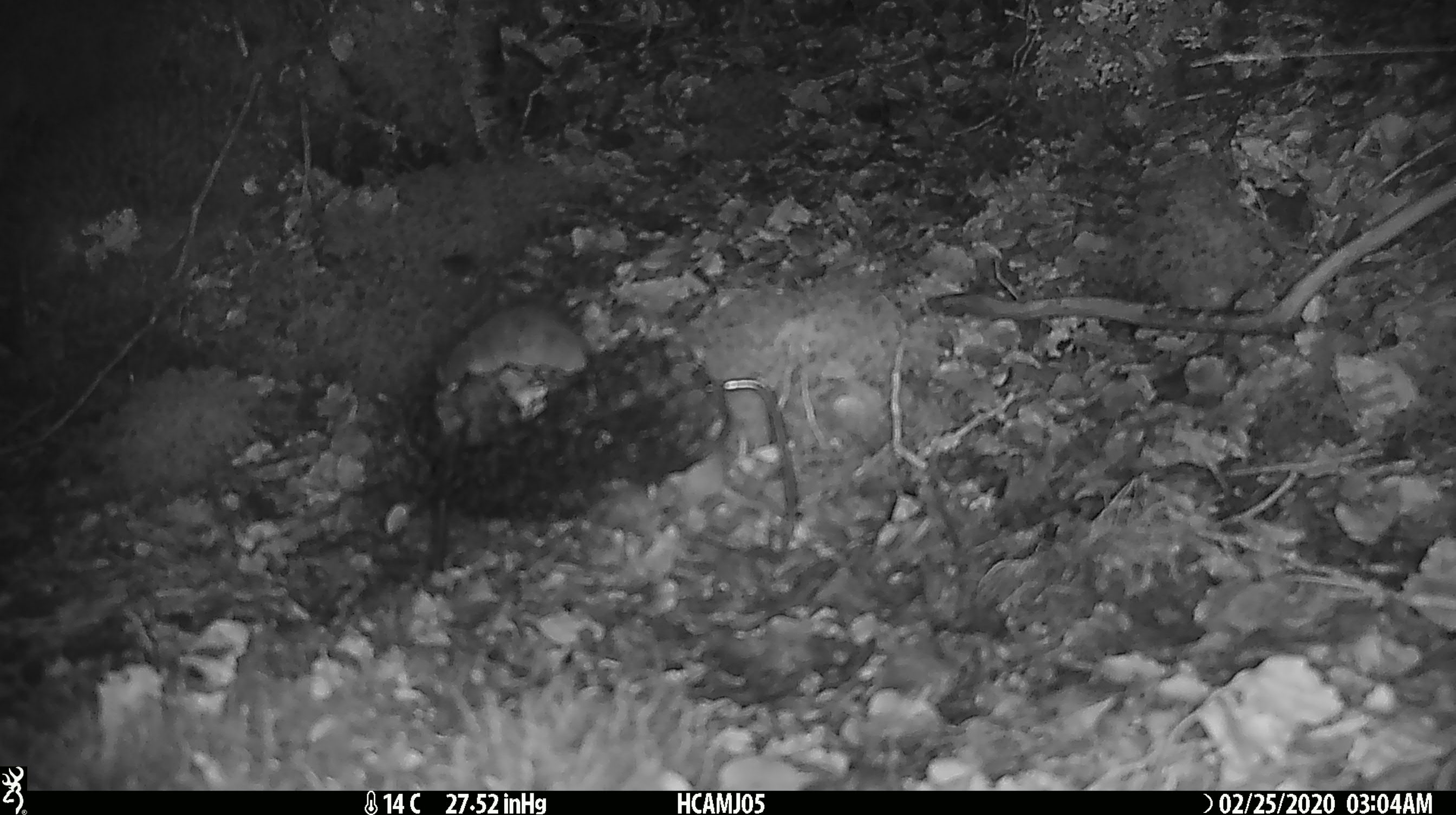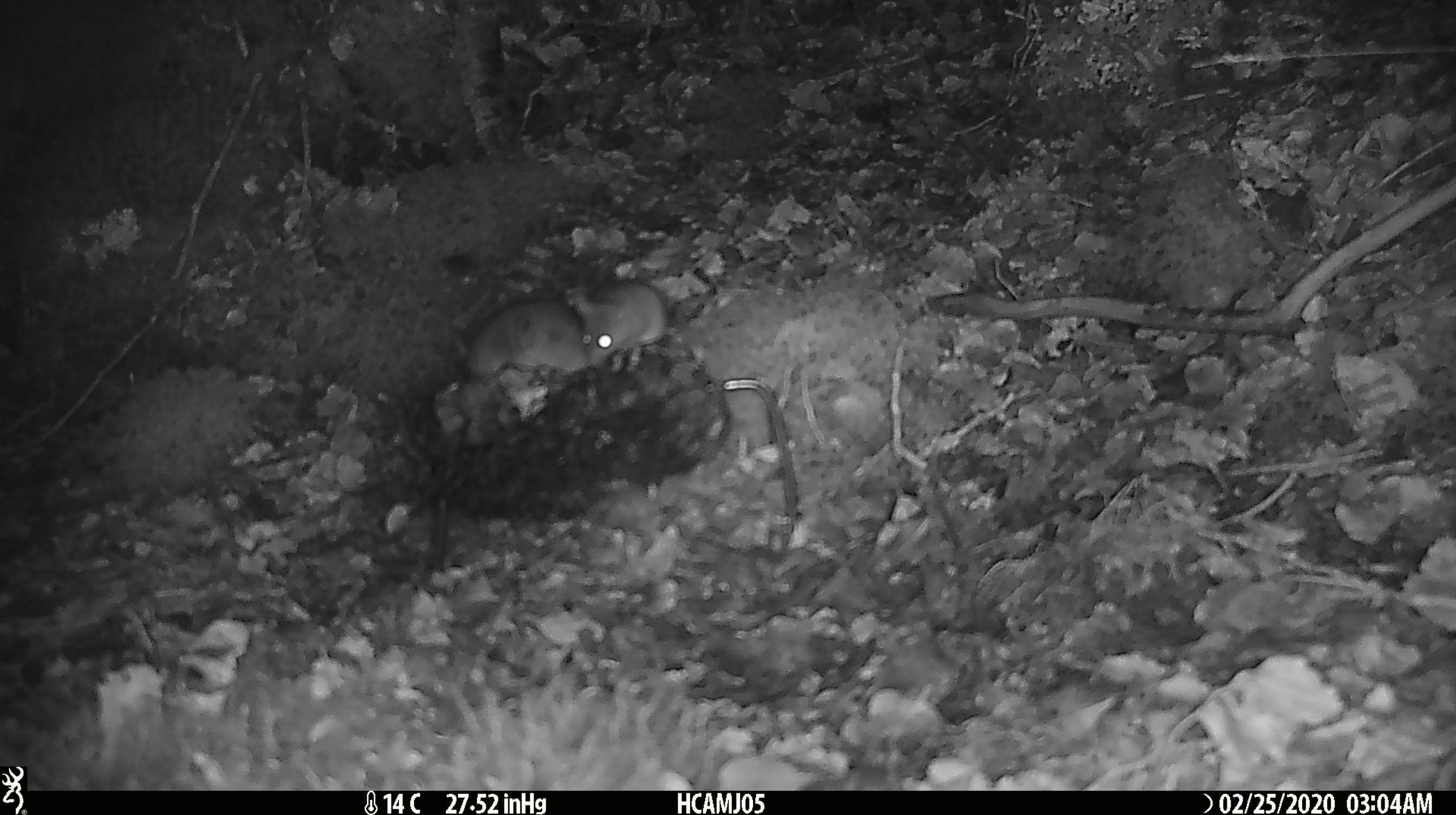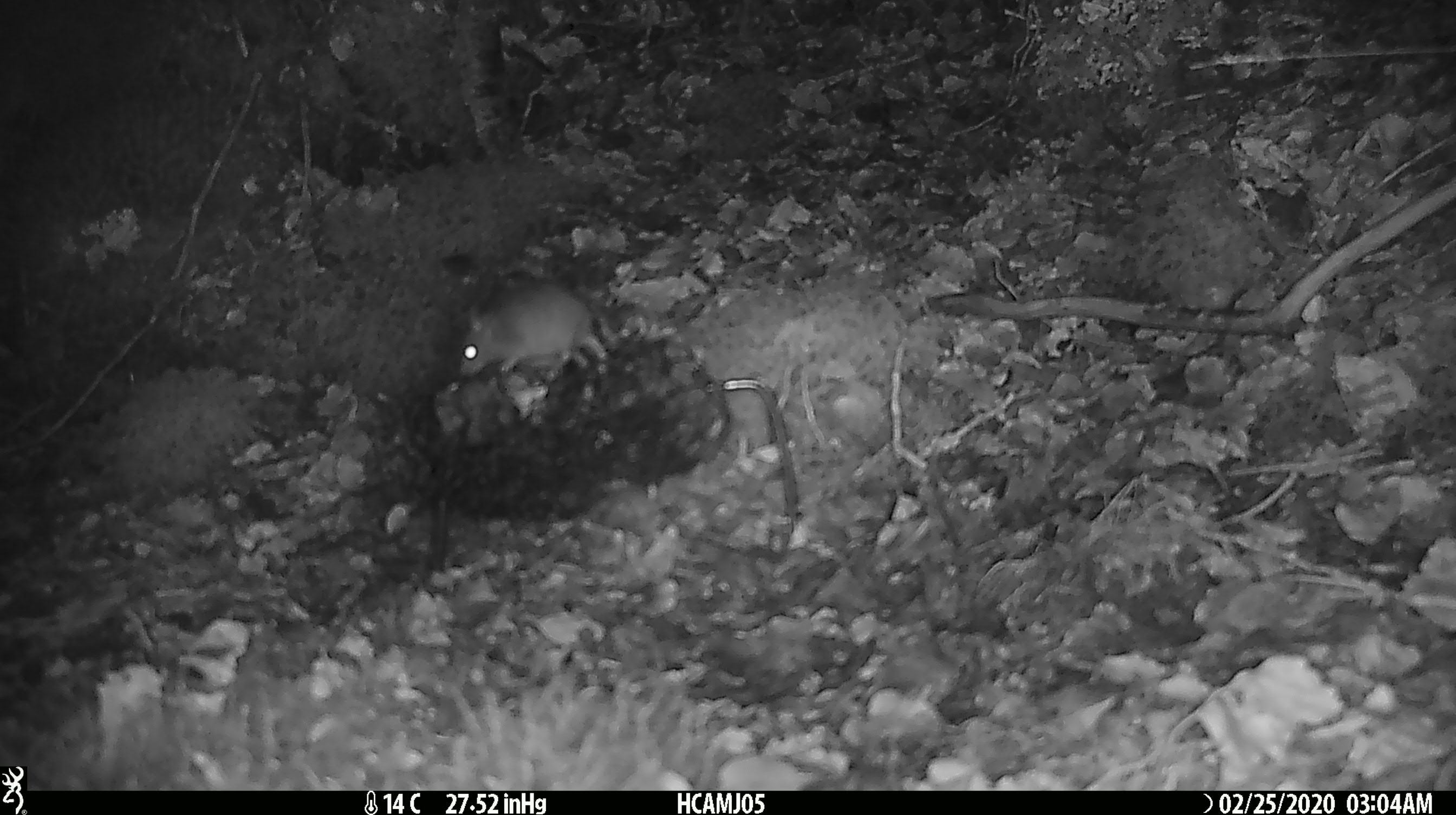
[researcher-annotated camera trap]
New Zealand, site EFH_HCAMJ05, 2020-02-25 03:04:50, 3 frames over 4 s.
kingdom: Animalia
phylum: Chordata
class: Mammalia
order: Rodentia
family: Muridae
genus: Mus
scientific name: Mus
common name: mouse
Mouse (Mus).